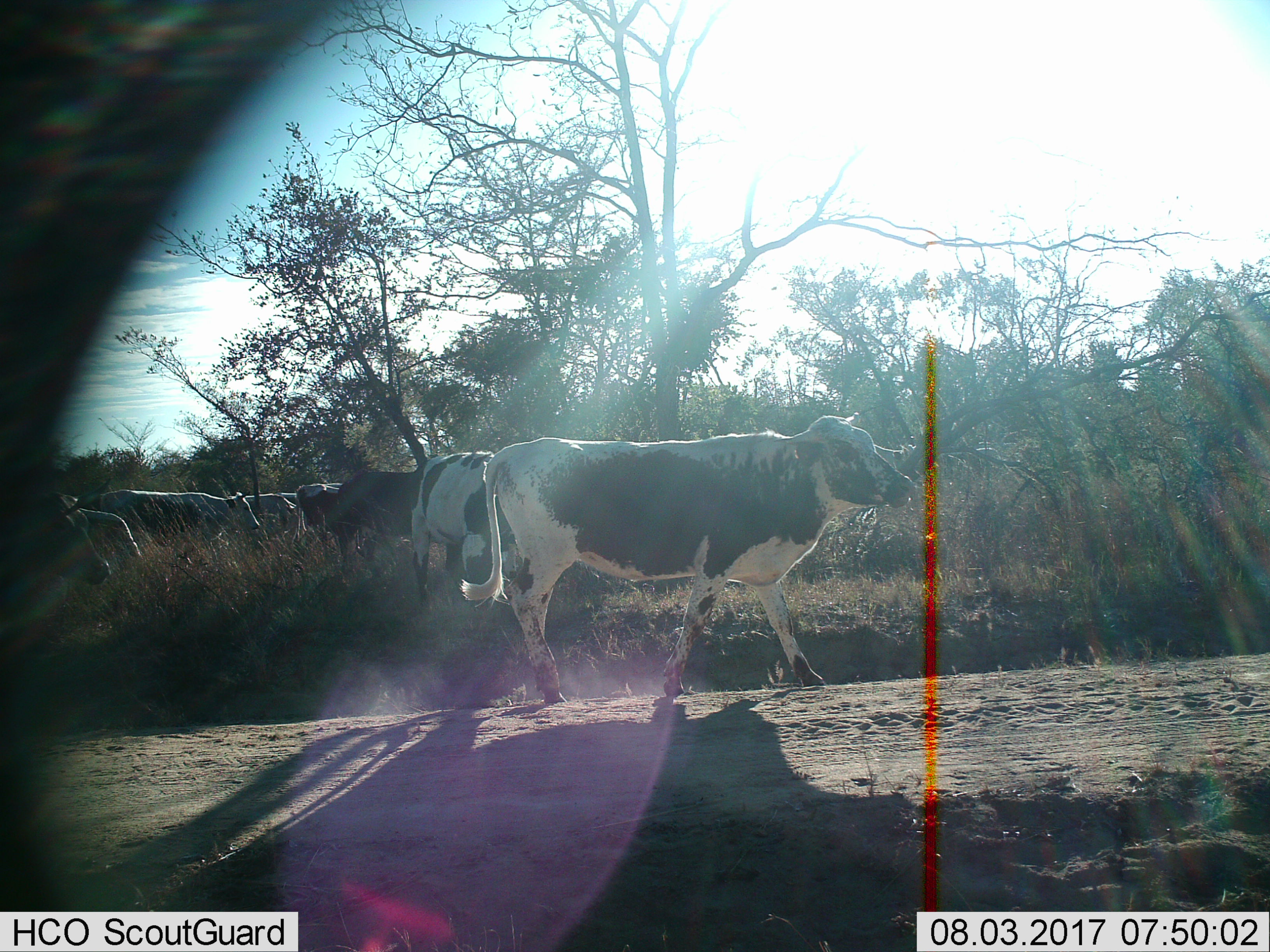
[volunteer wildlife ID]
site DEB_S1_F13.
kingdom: Animalia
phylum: Chordata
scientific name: Vertebrata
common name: domestic animal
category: domesticanimal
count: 10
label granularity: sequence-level